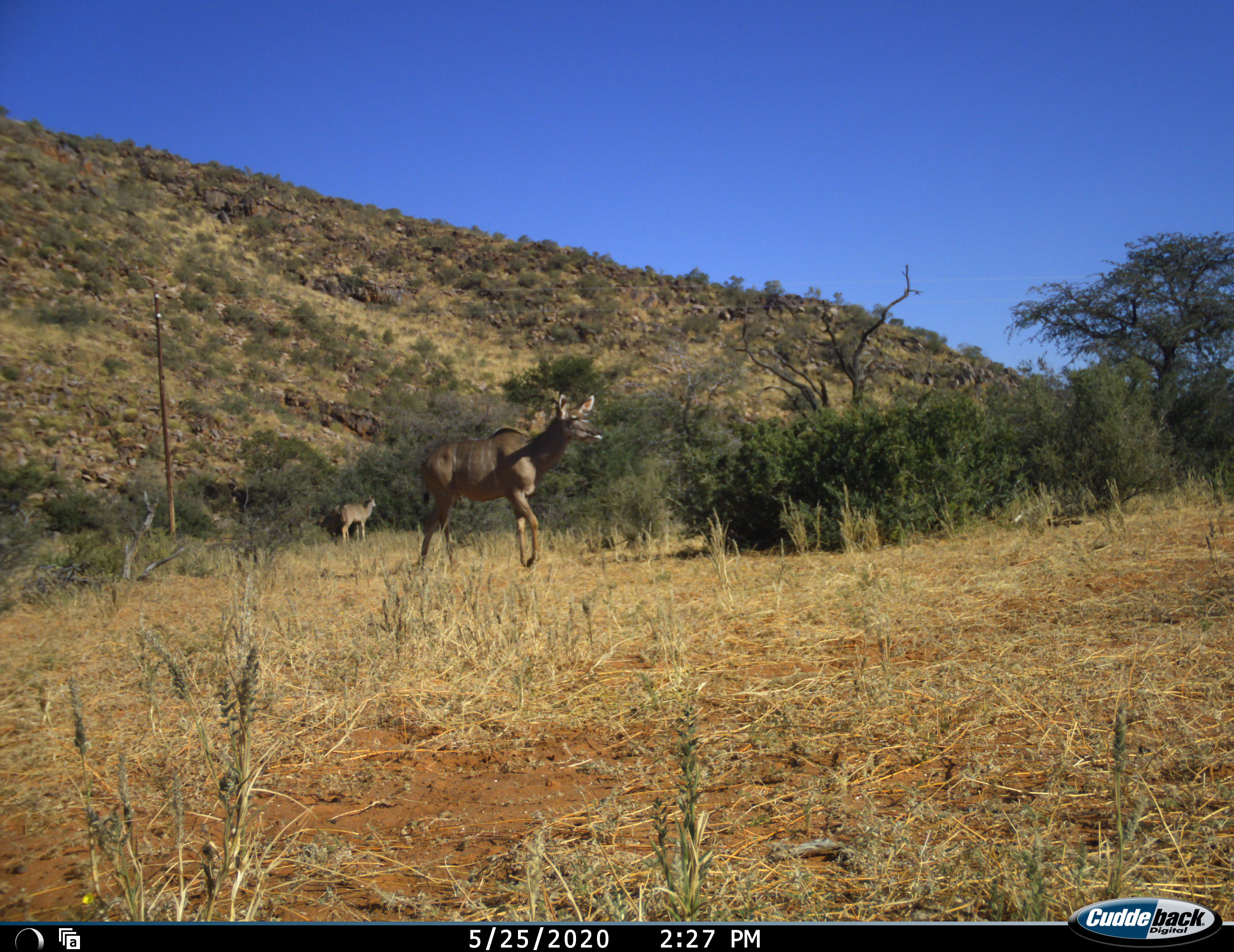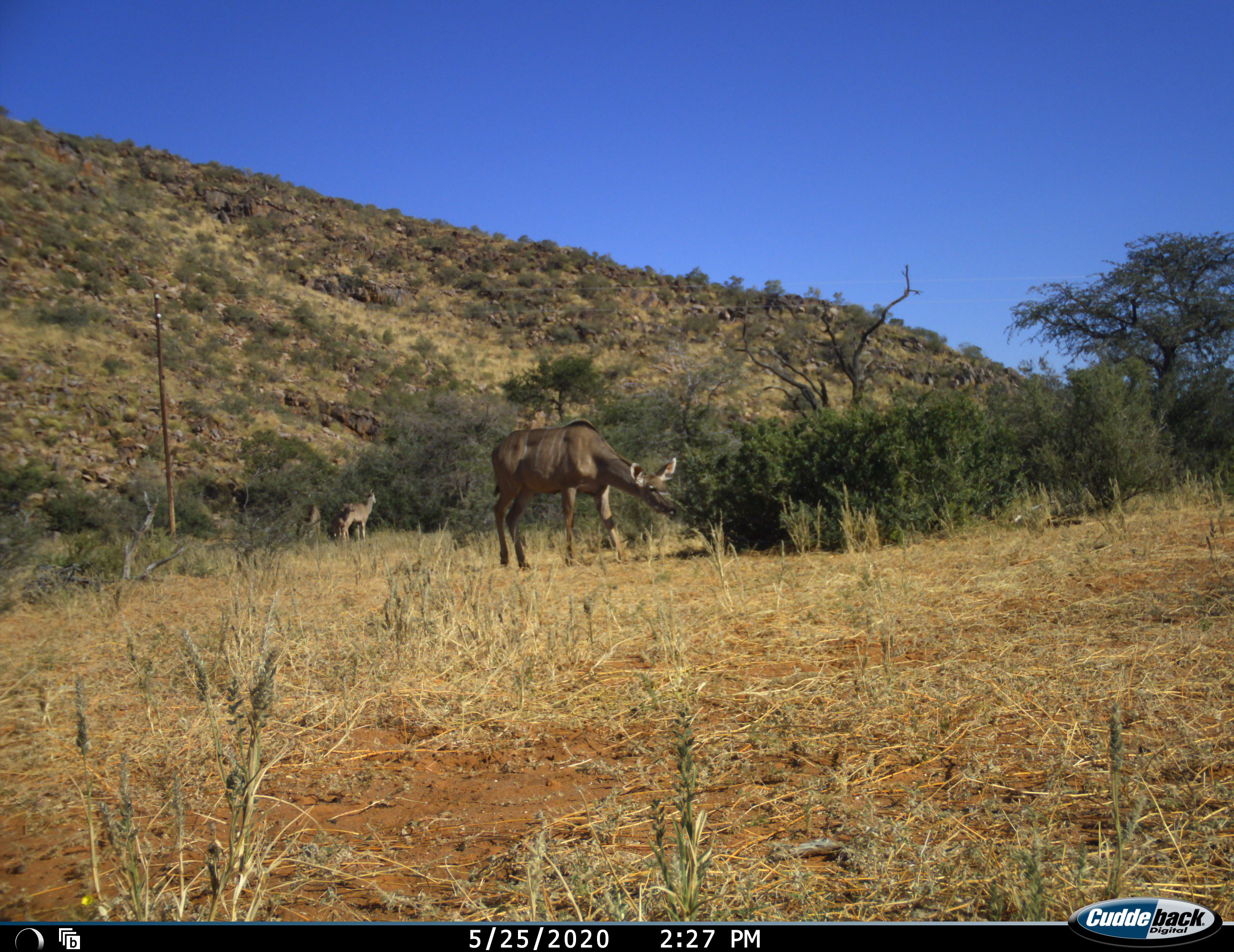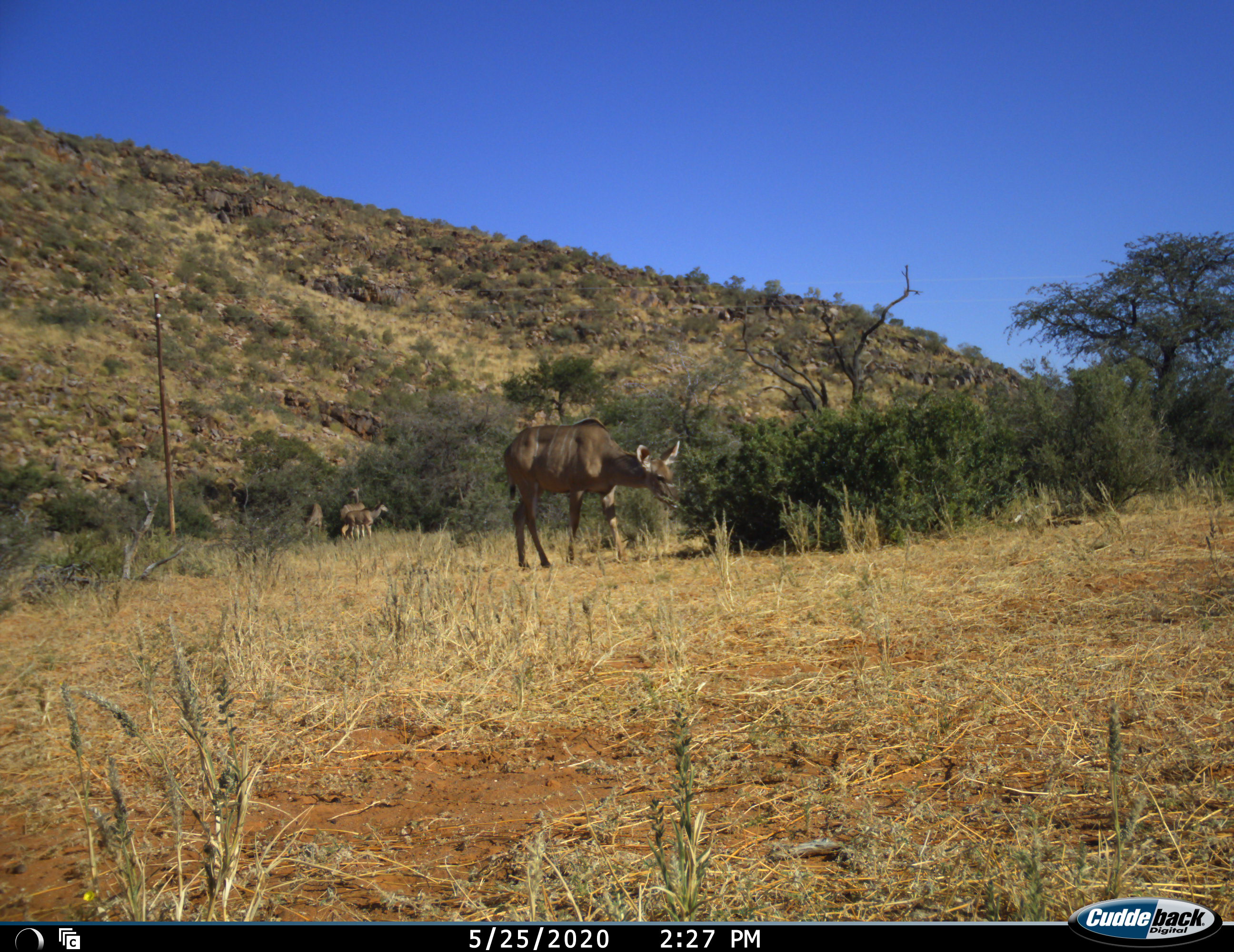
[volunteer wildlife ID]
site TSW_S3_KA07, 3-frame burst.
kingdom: Animalia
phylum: Chordata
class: Mammalia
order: Artiodactyla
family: Bovidae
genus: Tragelaphus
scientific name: Tragelaphus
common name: kudu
Kudu (Tragelaphus), count 4. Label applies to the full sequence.